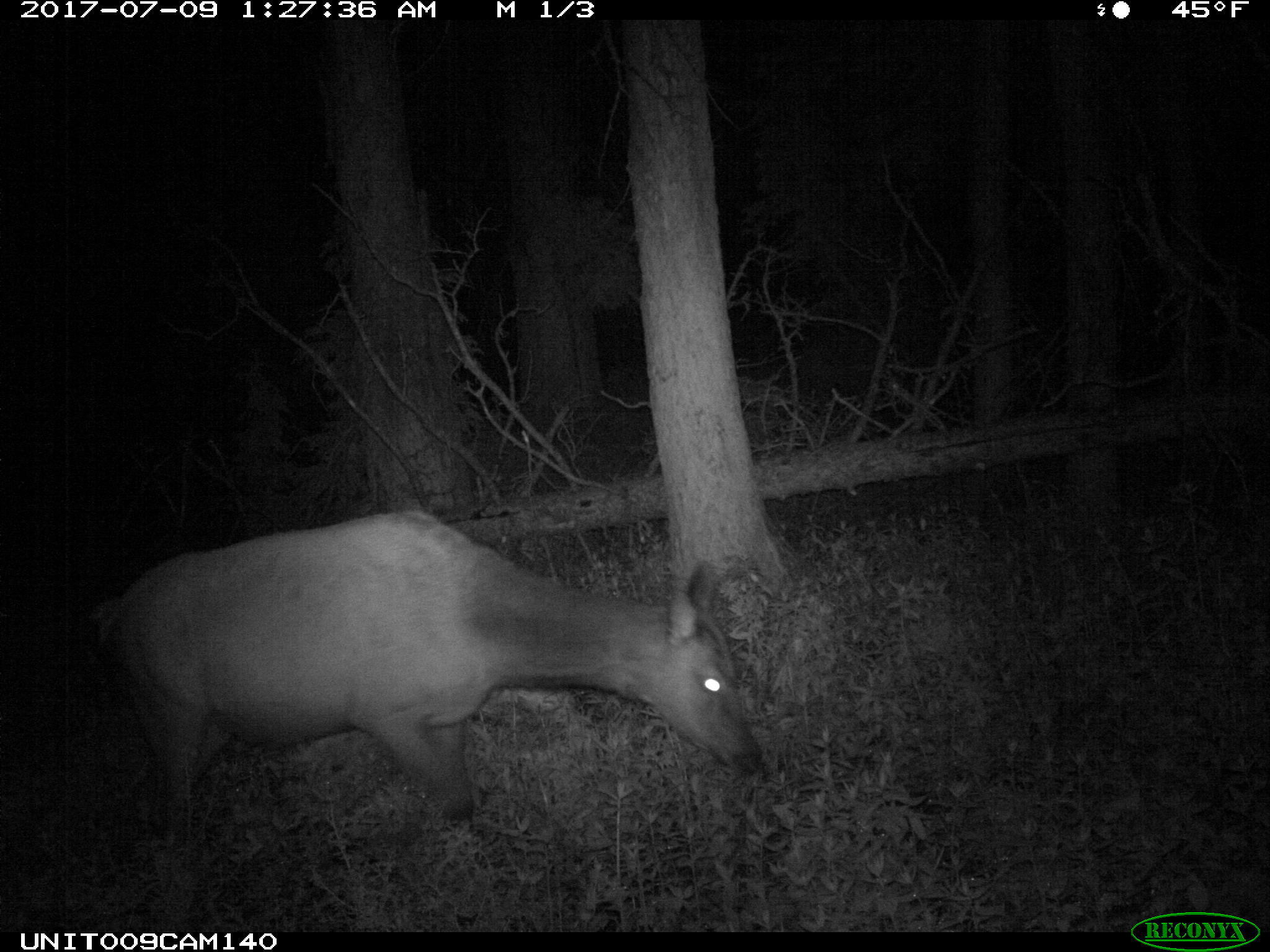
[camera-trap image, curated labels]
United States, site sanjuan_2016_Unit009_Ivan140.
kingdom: Animalia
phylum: Chordata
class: Mammalia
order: Artiodactyla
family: Cervidae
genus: Cervus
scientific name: Cervus elaphus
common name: red deer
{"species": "Cervus elaphus (red deer)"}